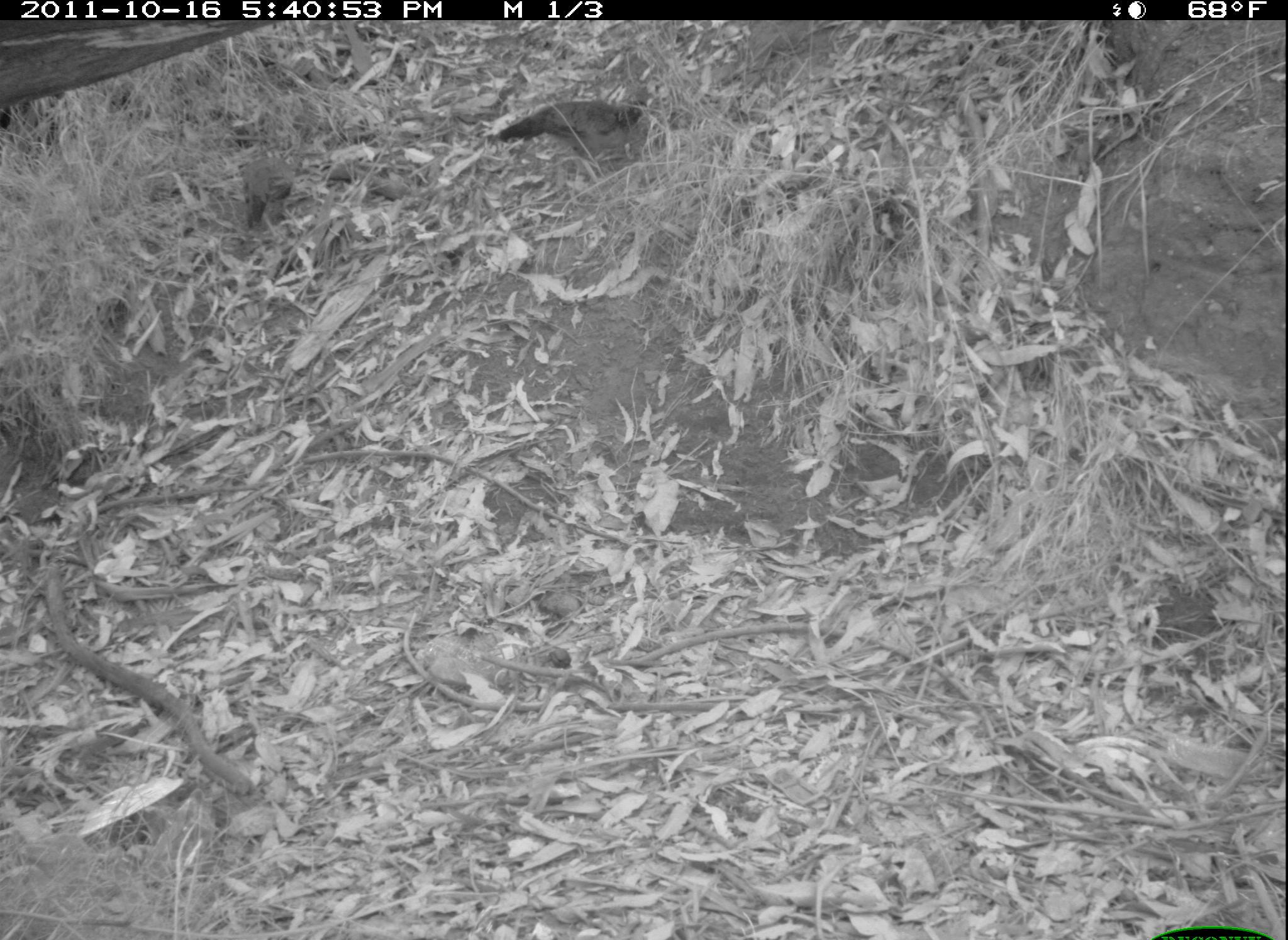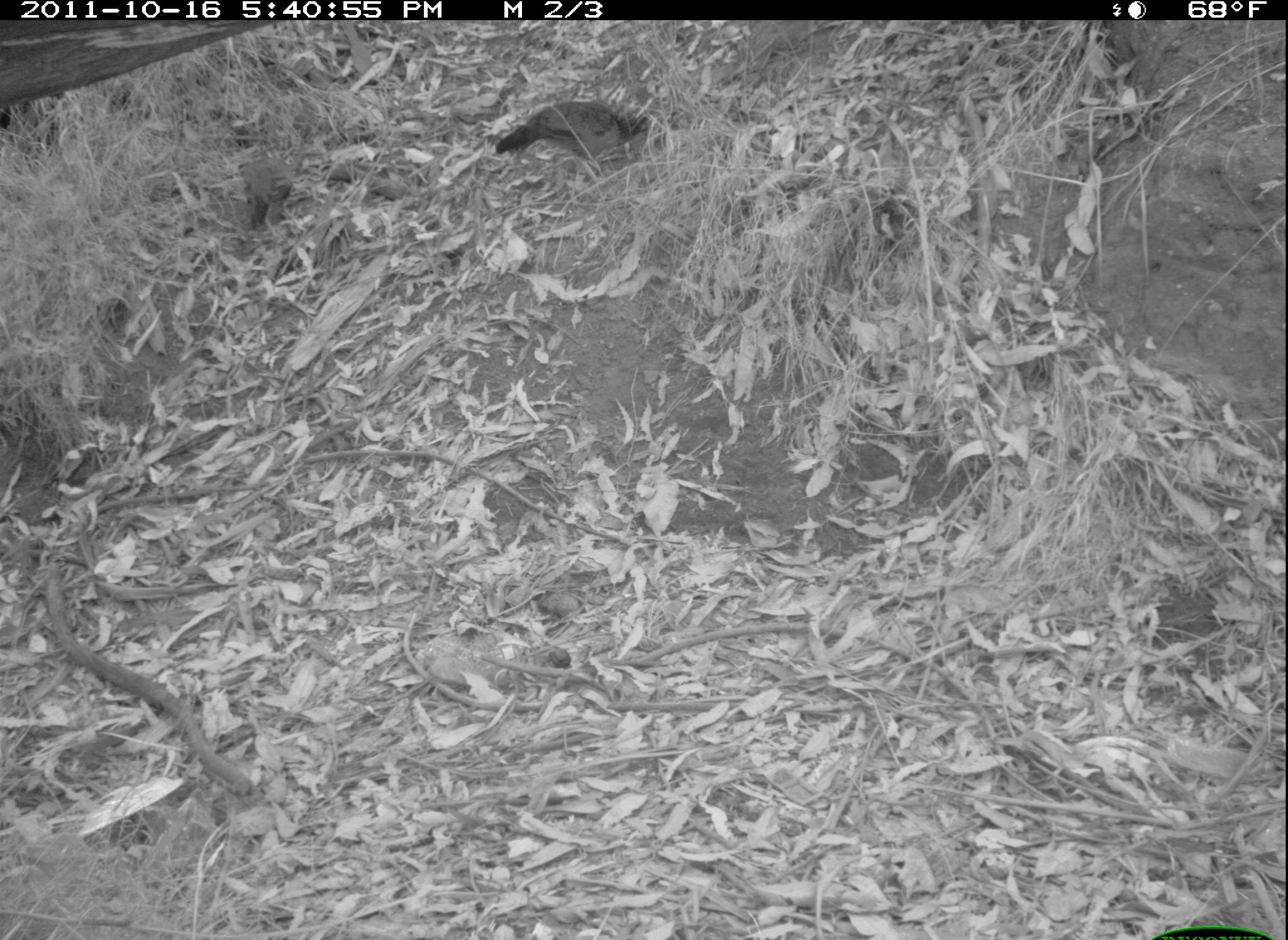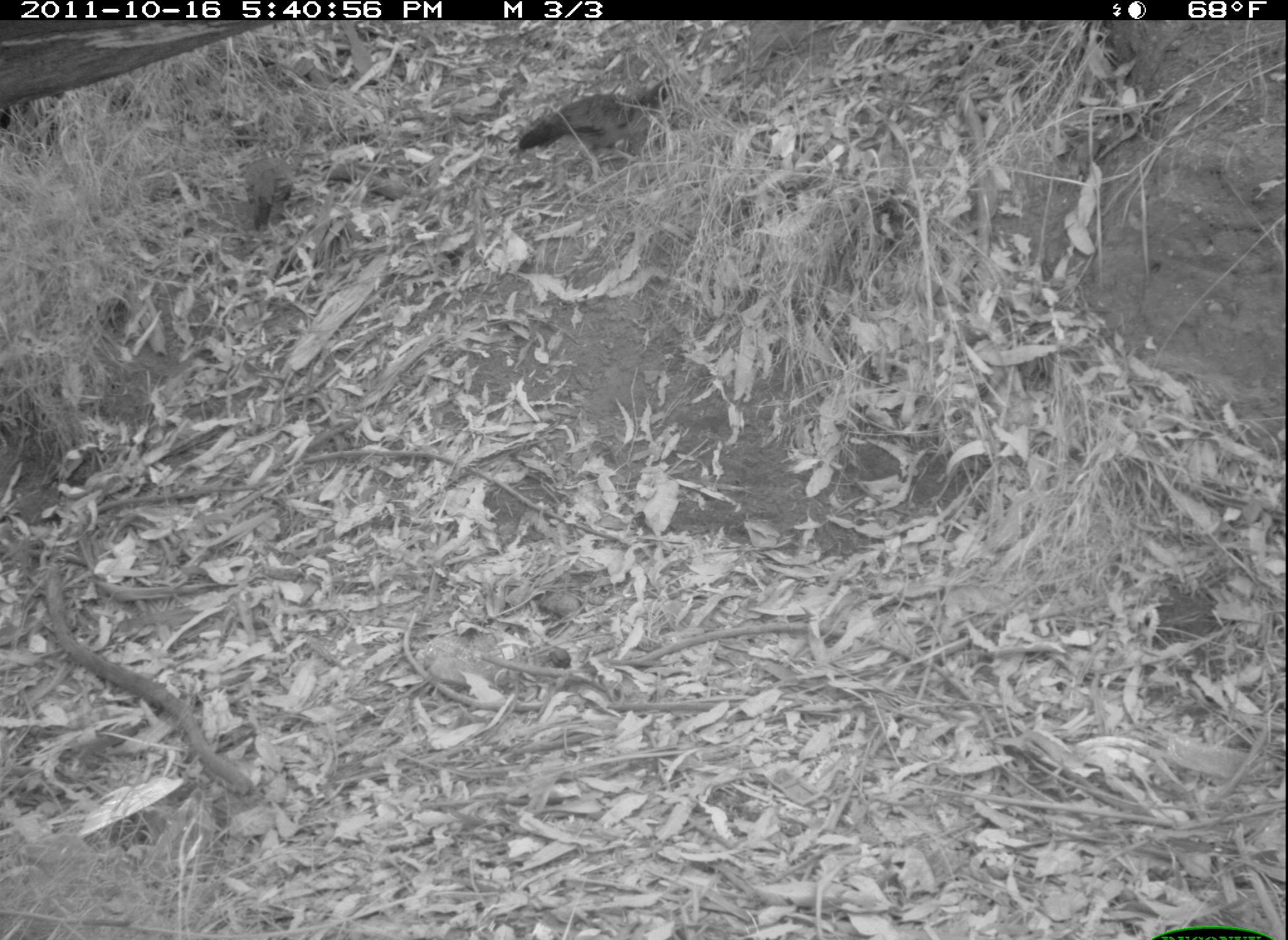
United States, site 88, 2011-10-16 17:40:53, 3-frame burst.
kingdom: Animalia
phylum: Chordata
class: Aves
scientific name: Aves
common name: bird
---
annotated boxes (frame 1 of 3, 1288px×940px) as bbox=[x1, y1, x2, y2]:
bird: bbox=[488, 89, 649, 192]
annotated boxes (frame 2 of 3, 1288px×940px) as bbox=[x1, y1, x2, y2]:
bird: bbox=[492, 96, 653, 178]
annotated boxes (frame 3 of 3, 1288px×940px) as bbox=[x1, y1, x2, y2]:
bird: bbox=[518, 62, 687, 178]